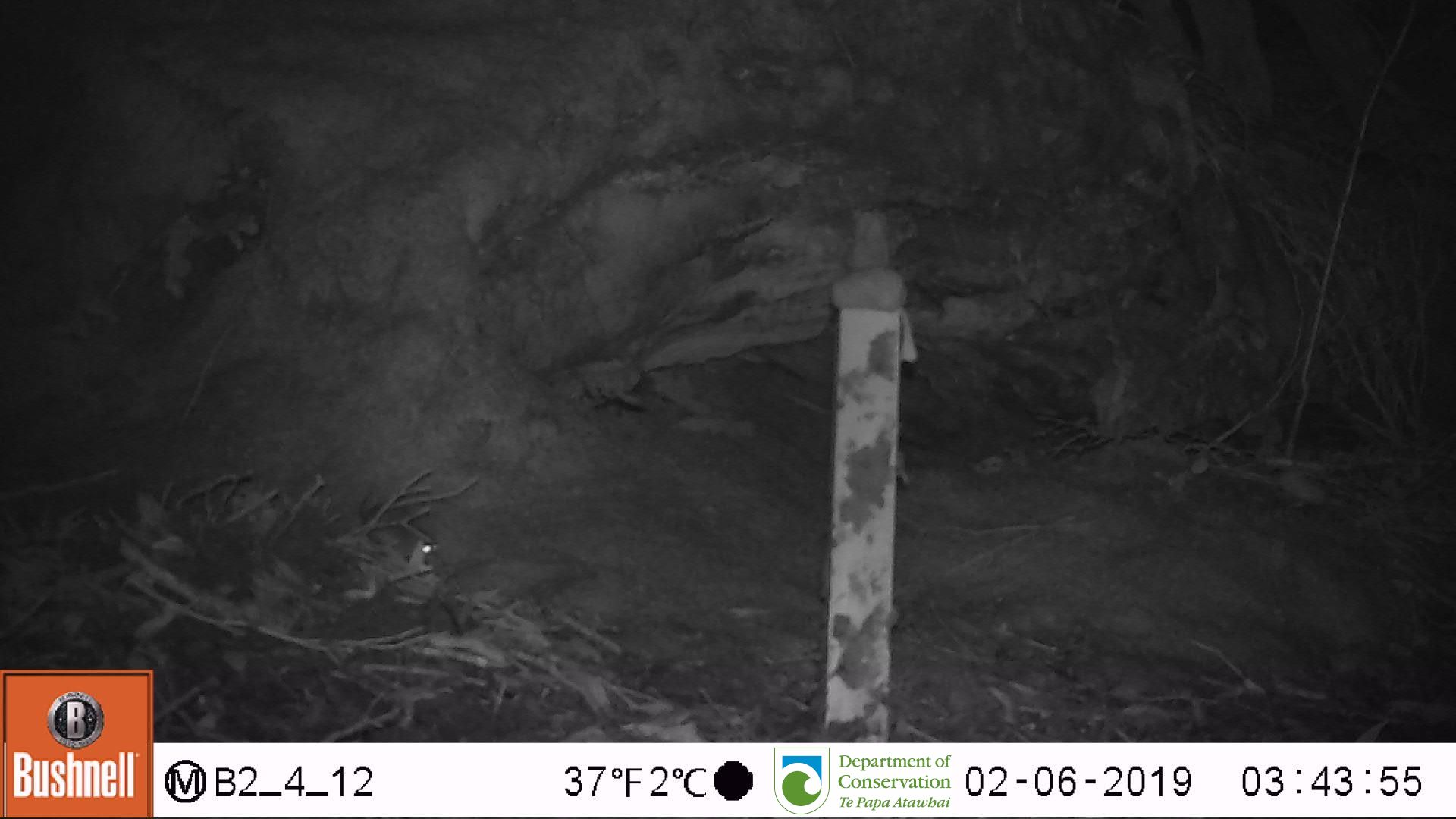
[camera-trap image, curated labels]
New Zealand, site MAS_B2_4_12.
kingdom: Animalia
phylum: Chordata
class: Mammalia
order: Rodentia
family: Muridae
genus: Mus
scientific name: Mus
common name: mouse